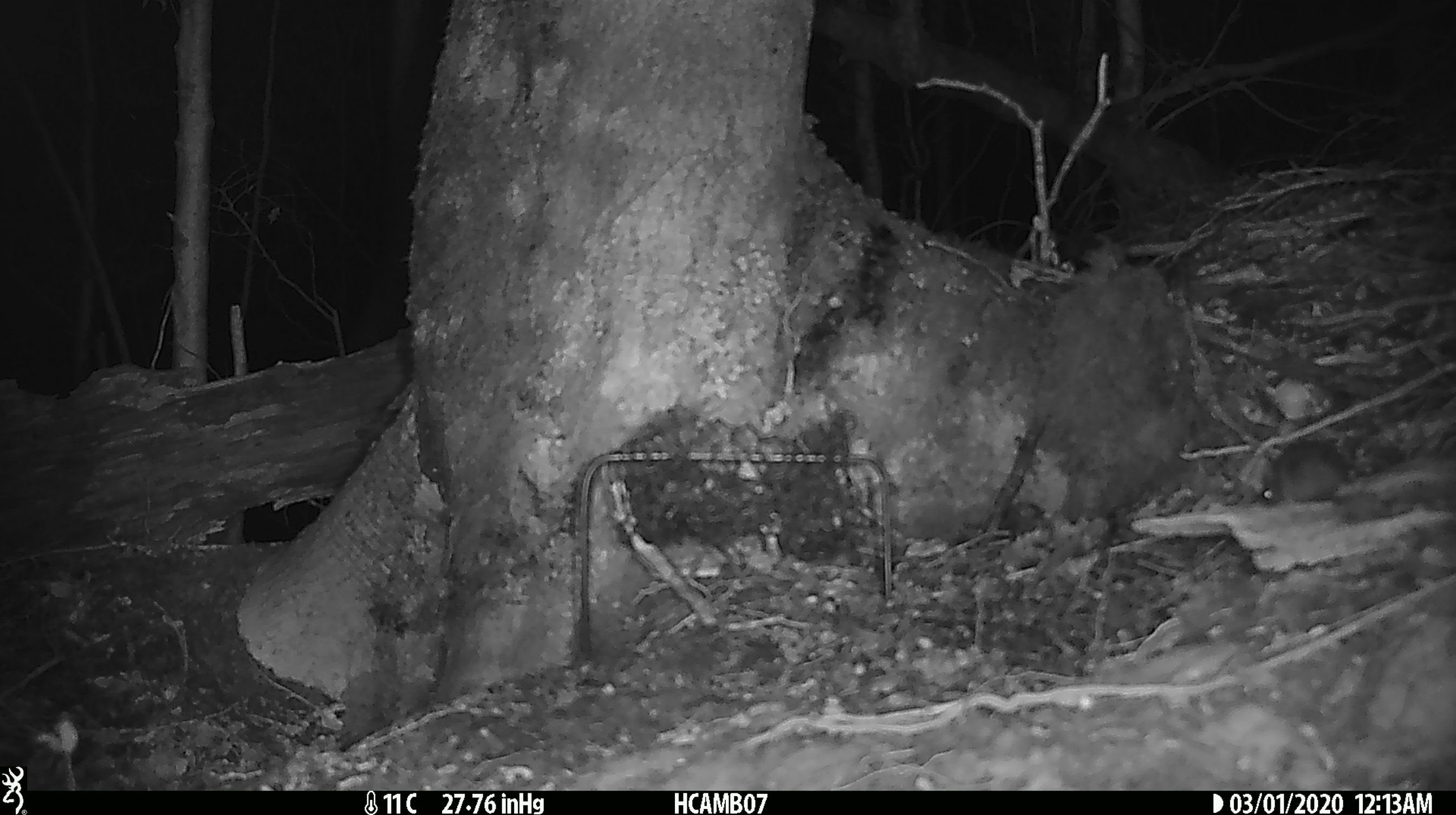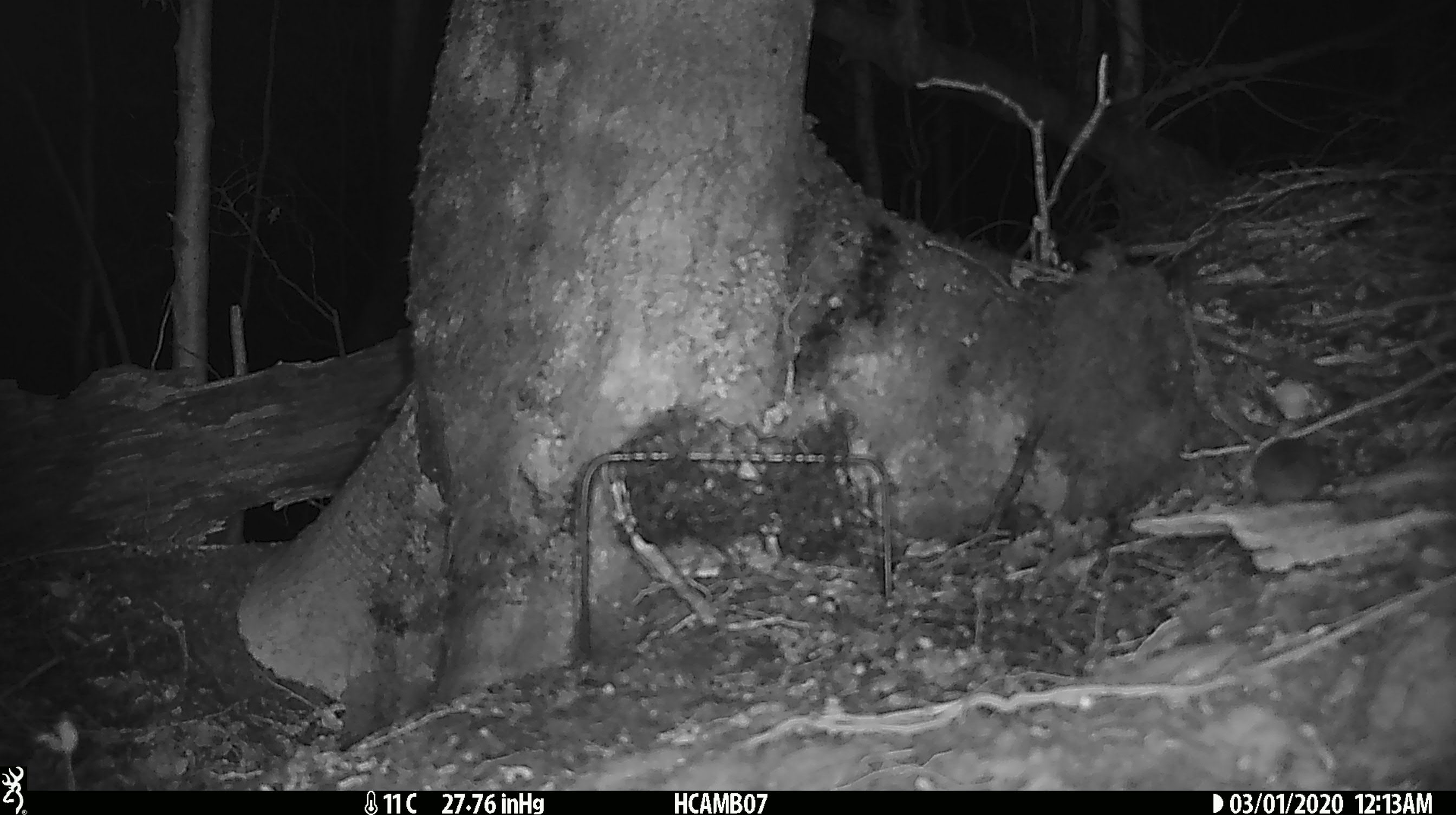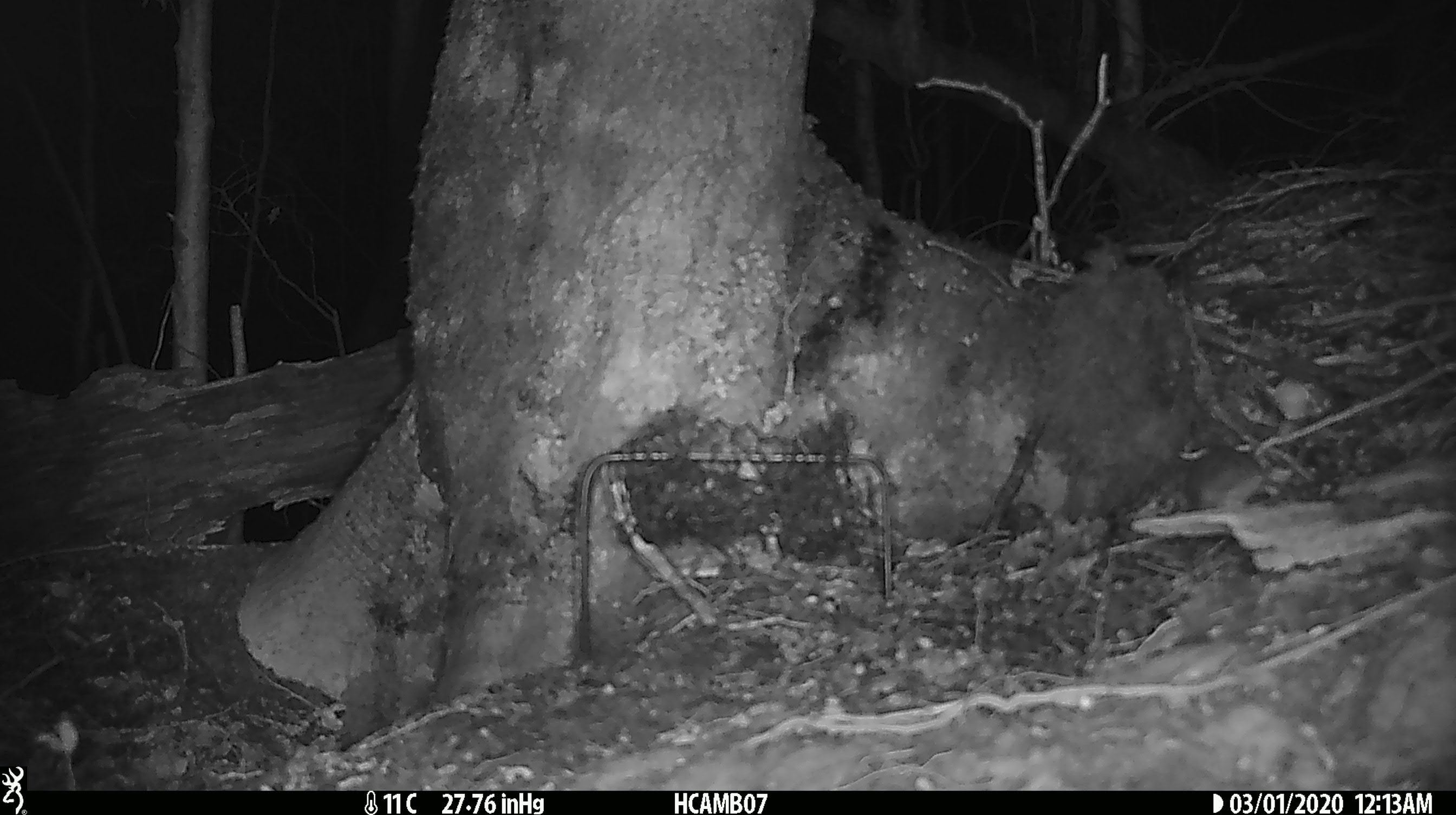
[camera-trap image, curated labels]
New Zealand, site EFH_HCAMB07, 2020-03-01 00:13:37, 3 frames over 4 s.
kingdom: Animalia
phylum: Chordata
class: Mammalia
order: Rodentia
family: Muridae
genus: Mus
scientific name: Mus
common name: mouse